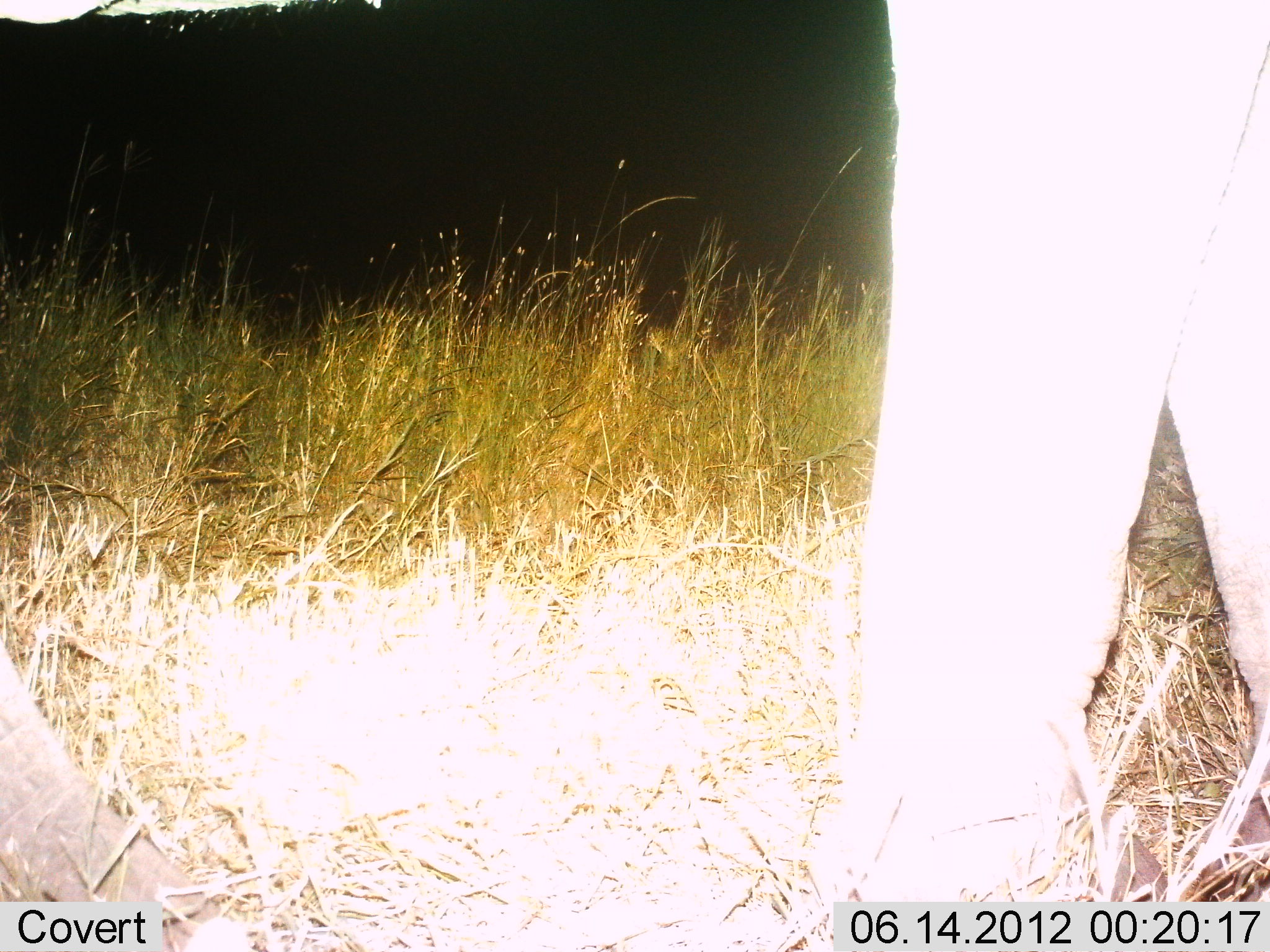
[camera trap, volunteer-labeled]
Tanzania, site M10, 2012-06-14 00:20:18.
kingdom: Animalia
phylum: Chordata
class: Mammalia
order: Proboscidea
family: Elephantidae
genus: Loxodonta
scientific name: Loxodonta africana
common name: african bush elephant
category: elephant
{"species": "elephant (african bush elephant) (Loxodonta africana)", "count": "1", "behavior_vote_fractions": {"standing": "60%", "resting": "0%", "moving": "40%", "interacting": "0%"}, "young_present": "0%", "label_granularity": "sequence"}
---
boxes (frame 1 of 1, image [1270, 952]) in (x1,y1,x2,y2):
animal: (1,1,1270,952)